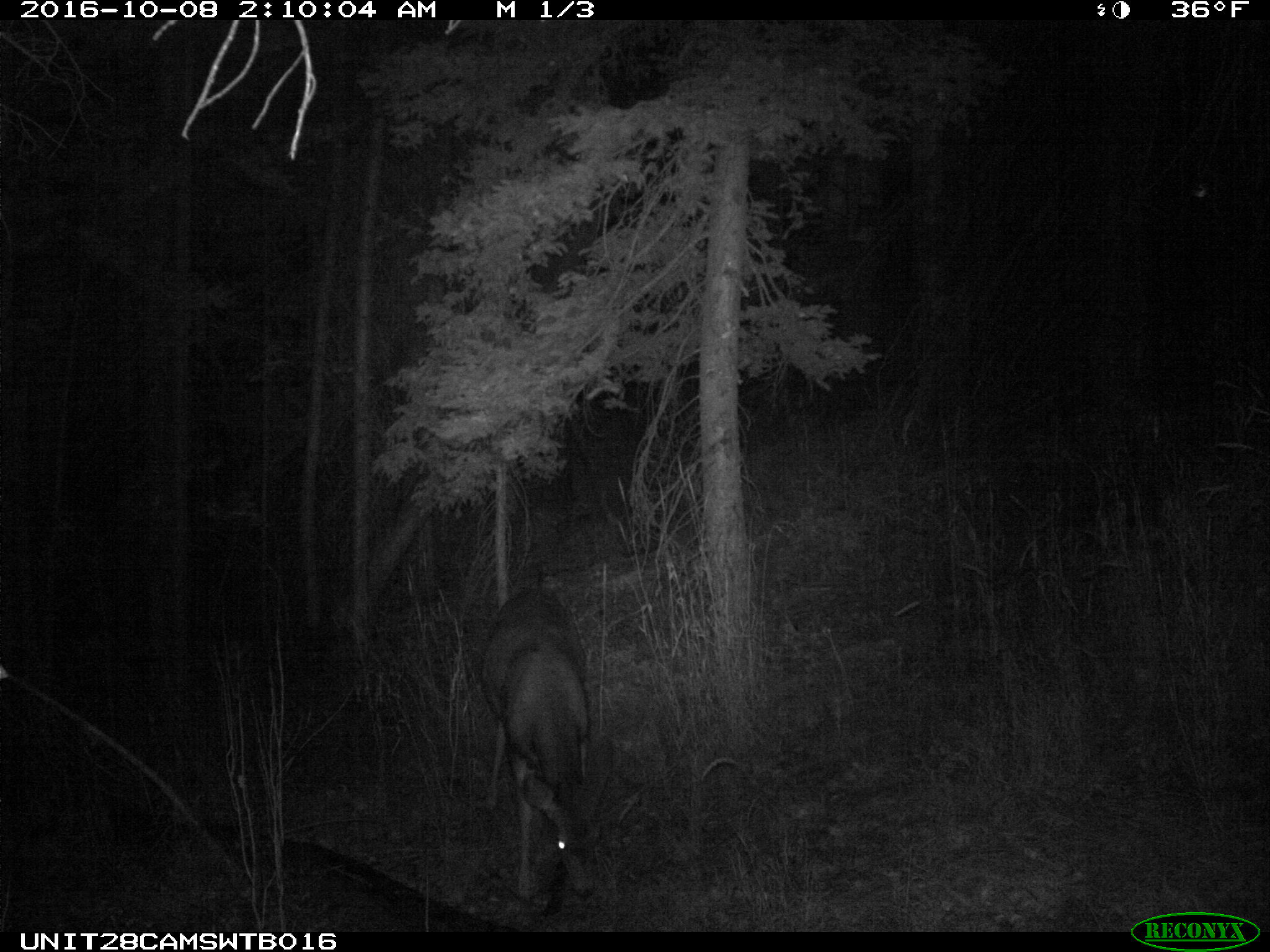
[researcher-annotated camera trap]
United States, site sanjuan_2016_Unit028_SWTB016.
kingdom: Animalia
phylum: Chordata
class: Mammalia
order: Artiodactyla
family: Cervidae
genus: Odocoileus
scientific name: Odocoileus hemionus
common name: mule deer